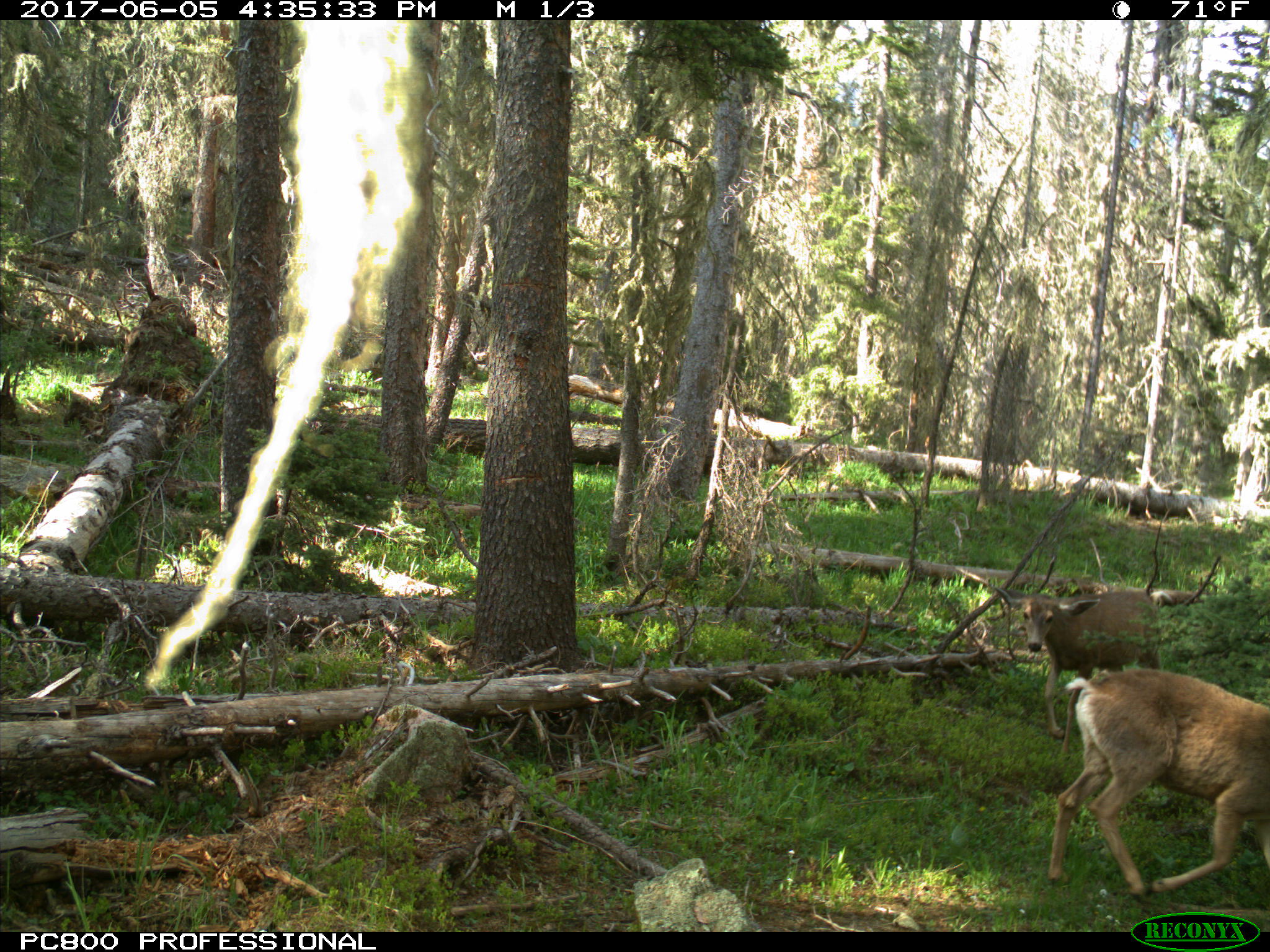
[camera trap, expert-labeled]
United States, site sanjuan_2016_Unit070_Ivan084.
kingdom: Animalia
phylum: Chordata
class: Mammalia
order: Artiodactyla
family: Cervidae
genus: Odocoileus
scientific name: Odocoileus hemionus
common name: mule deer